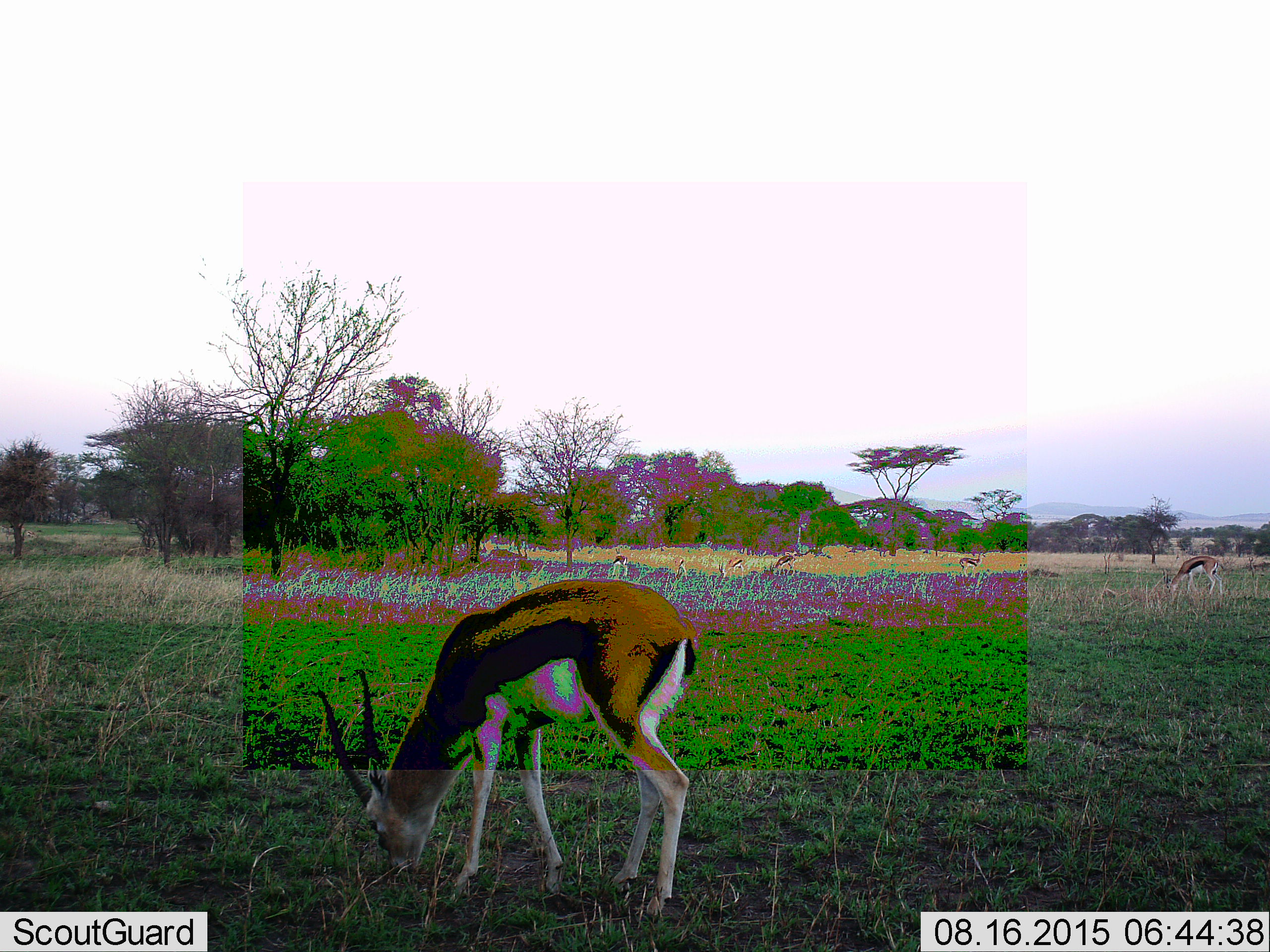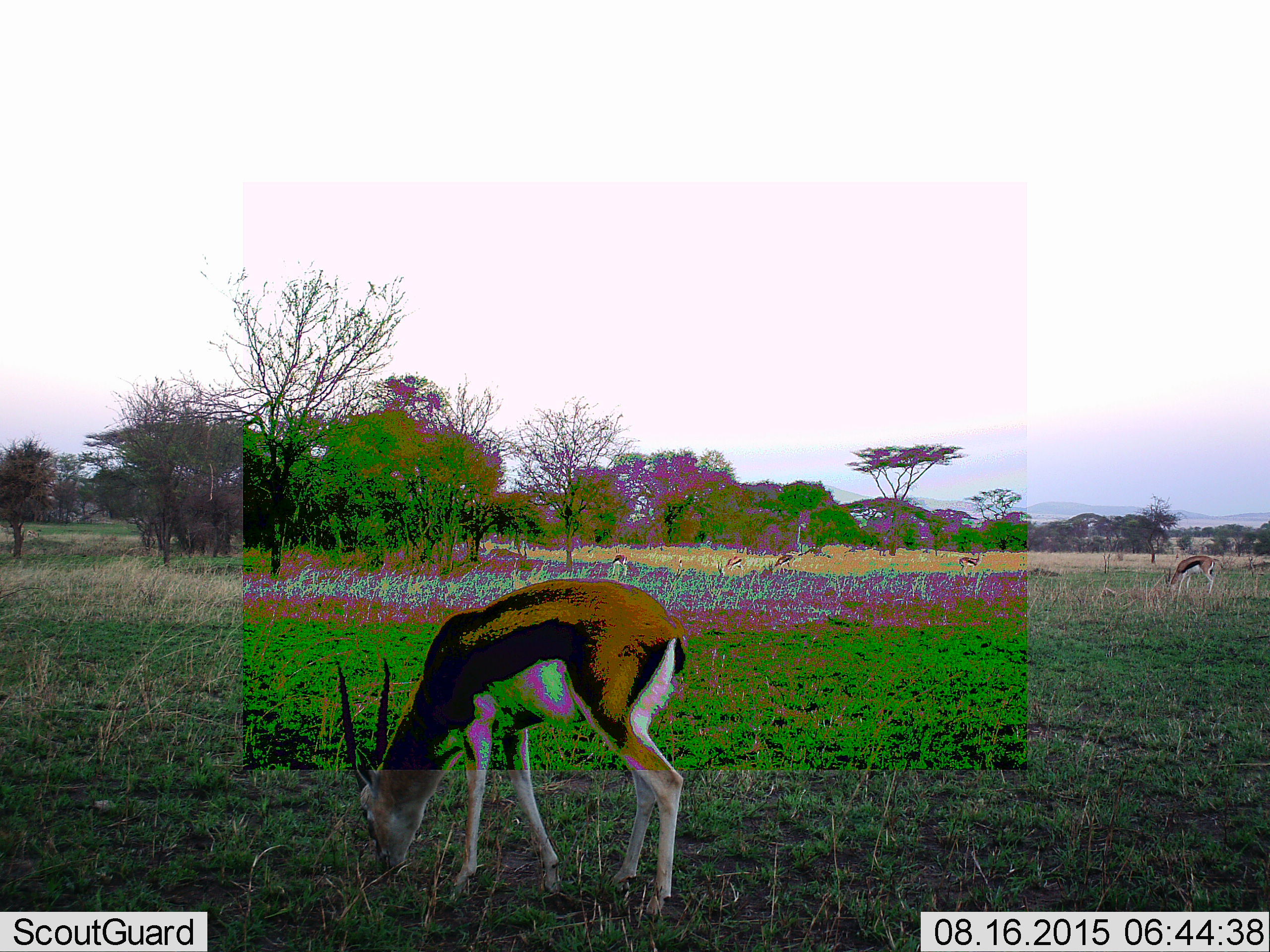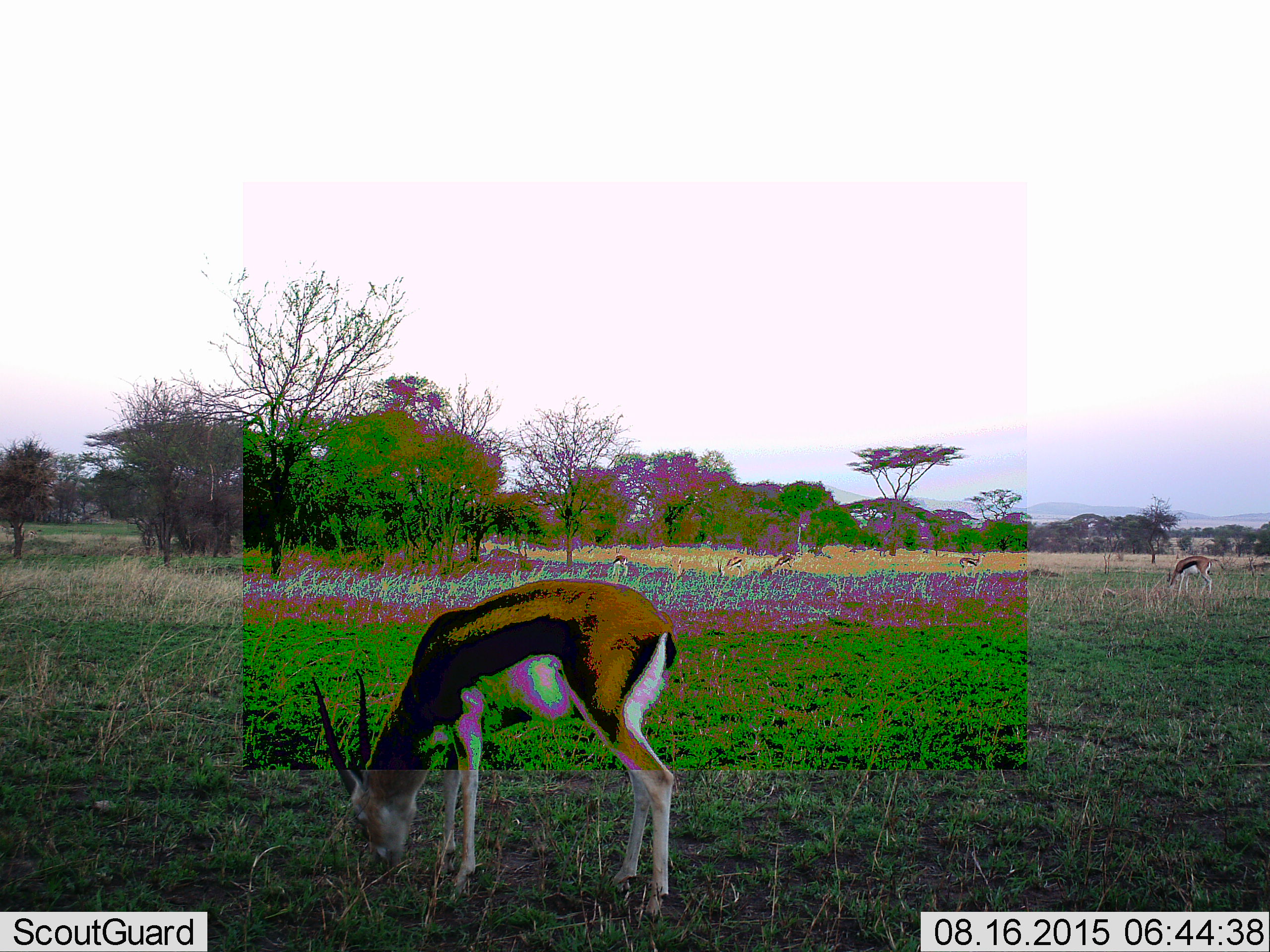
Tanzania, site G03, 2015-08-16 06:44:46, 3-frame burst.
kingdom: Animalia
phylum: Chordata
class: Mammalia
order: Artiodactyla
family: Bovidae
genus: Eudorcas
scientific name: Eudorcas thomsonii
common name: thomson's gazelle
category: gazellethomsons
Gazellethomsons (thomson's gazelle) (Eudorcas thomsonii), count 6. Behavior (volunteer vote fractions): standing 41%, resting 0%, moving 12%, interacting 0%. Young present (vote fraction): 0%. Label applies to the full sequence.